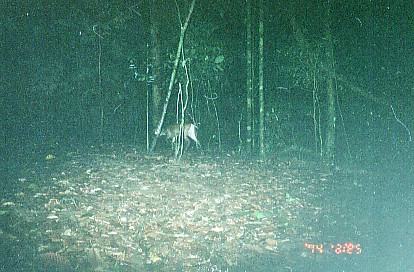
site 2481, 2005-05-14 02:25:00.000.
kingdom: Animalia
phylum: Chordata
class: Mammalia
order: Artiodactyla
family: Cervidae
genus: Muntiacus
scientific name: Muntiacus muntjak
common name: southern red muntjac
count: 1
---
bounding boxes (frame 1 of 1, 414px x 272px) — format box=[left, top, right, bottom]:
muntiacus muntjak: box=[153, 123, 202, 151]